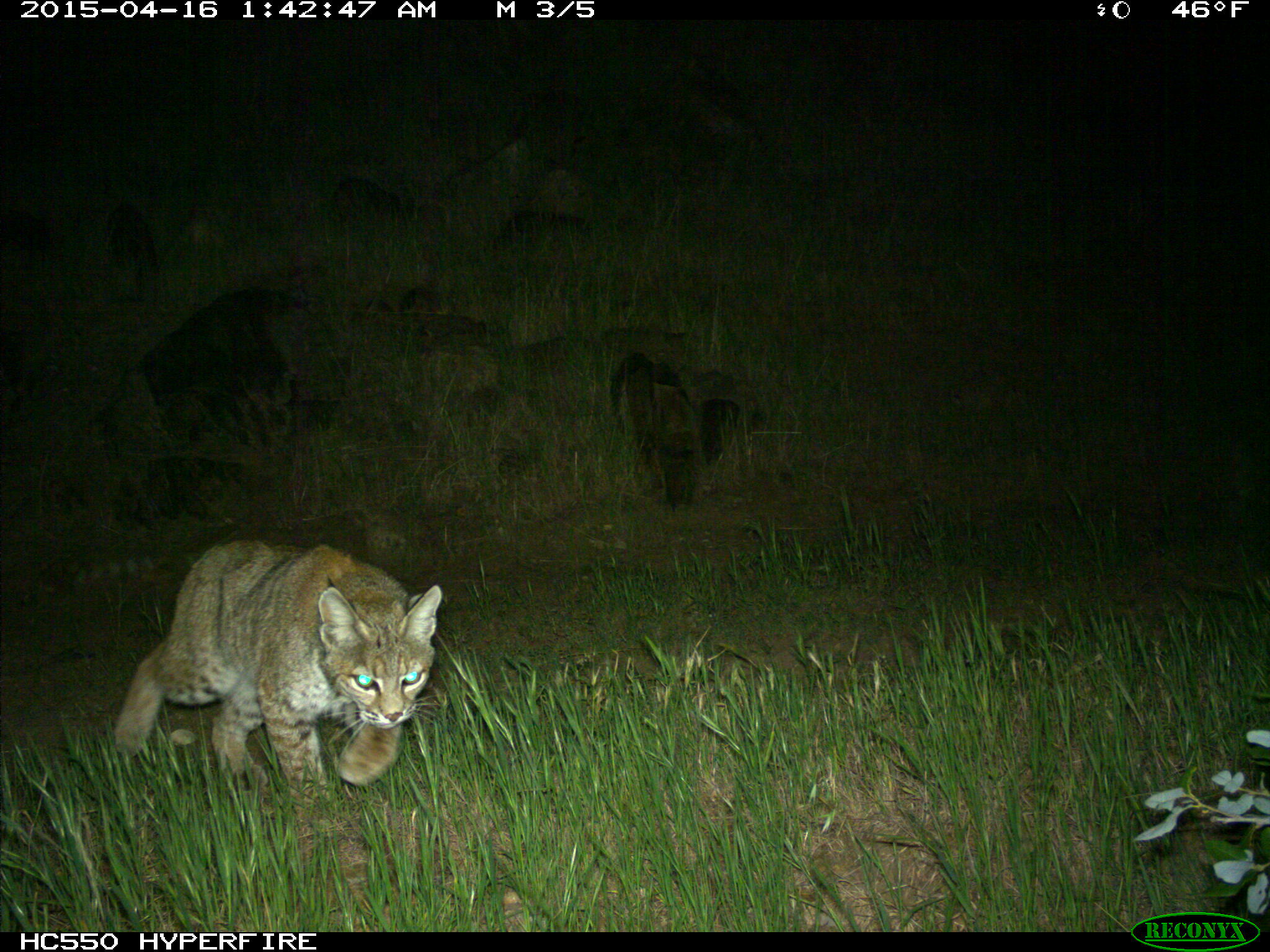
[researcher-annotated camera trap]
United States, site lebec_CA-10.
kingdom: Animalia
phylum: Chordata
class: Mammalia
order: Carnivora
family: Felidae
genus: Lynx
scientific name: Lynx rufus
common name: bobcat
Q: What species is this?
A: Lynx rufus (bobcat).